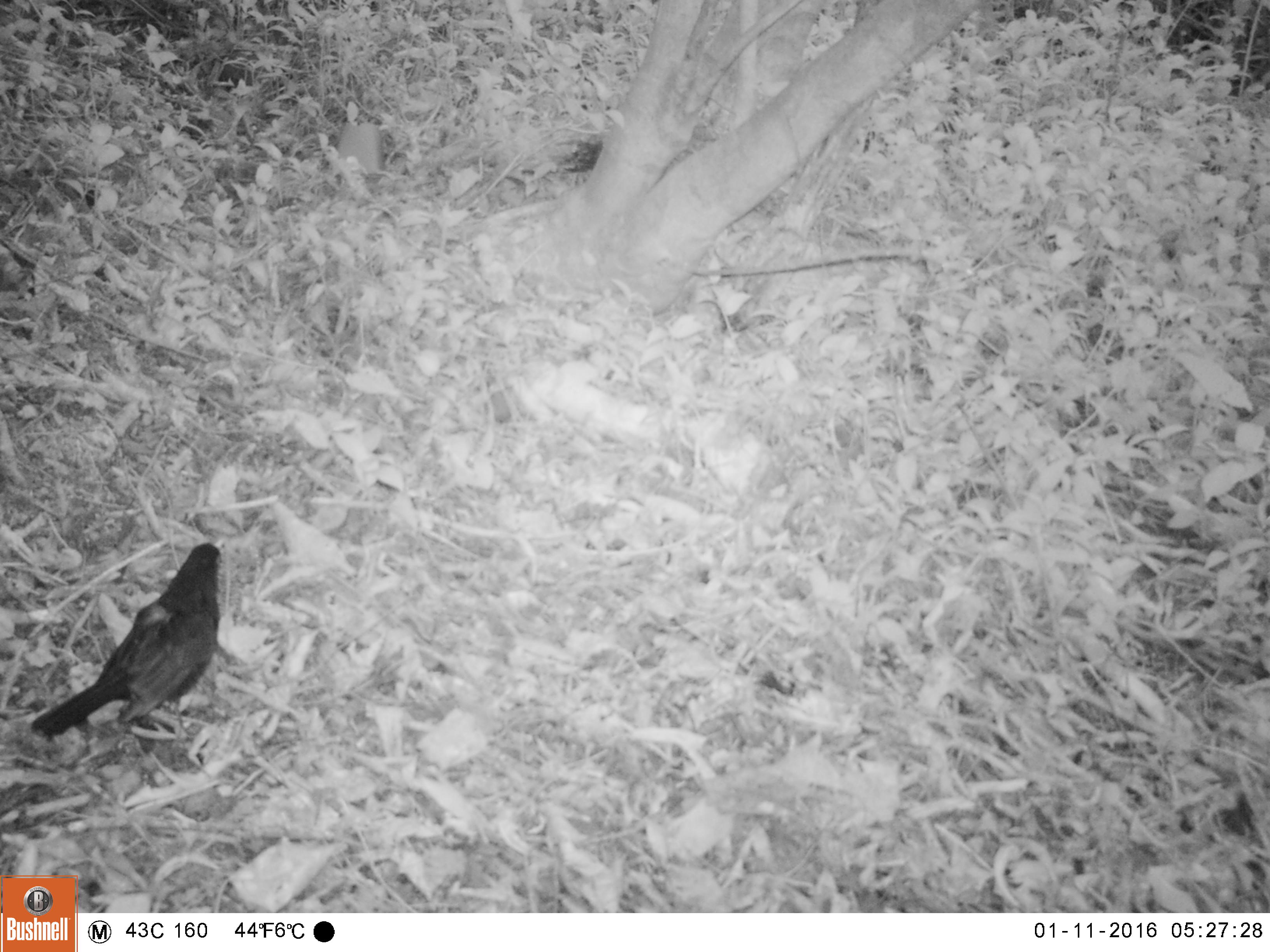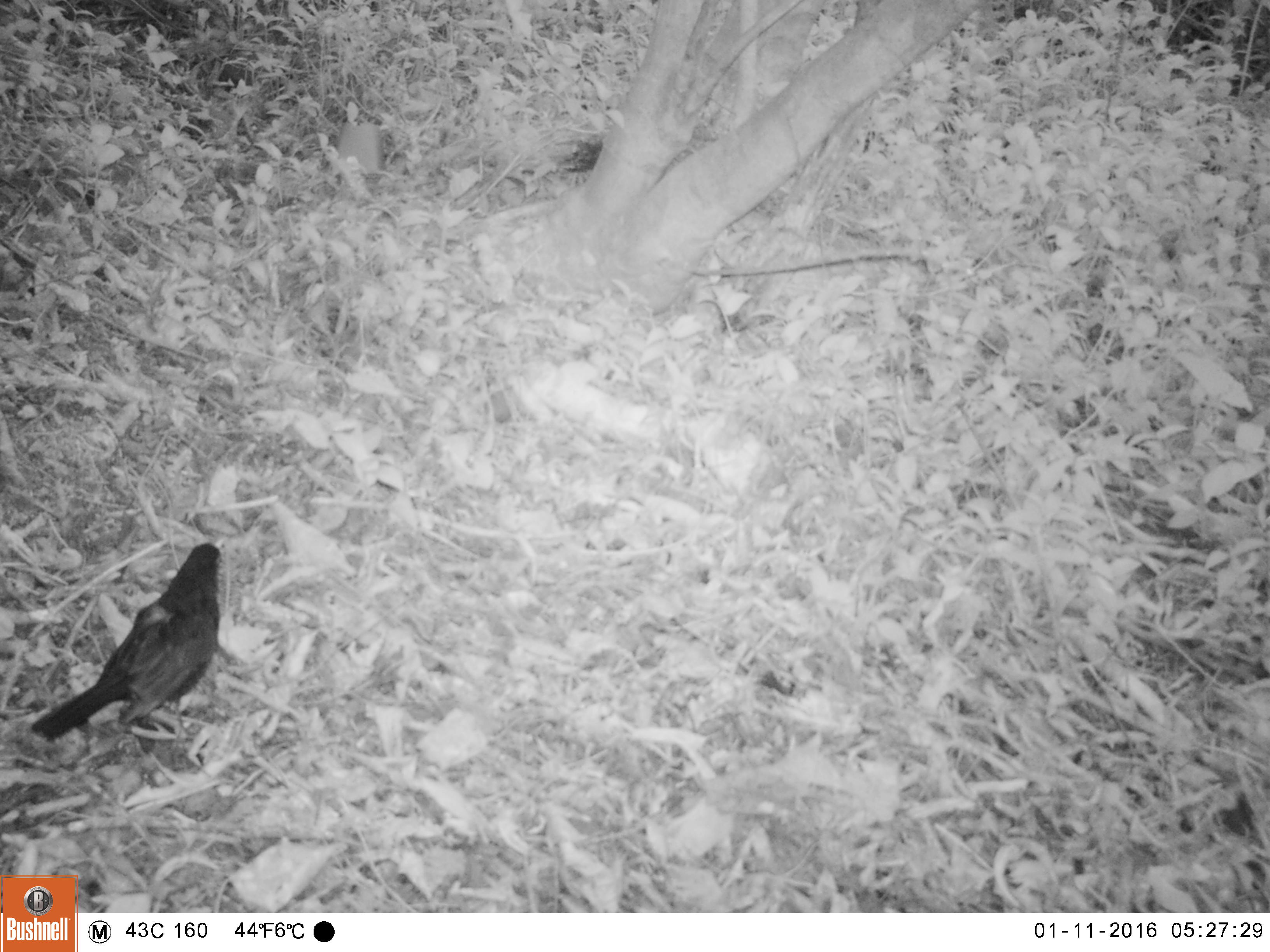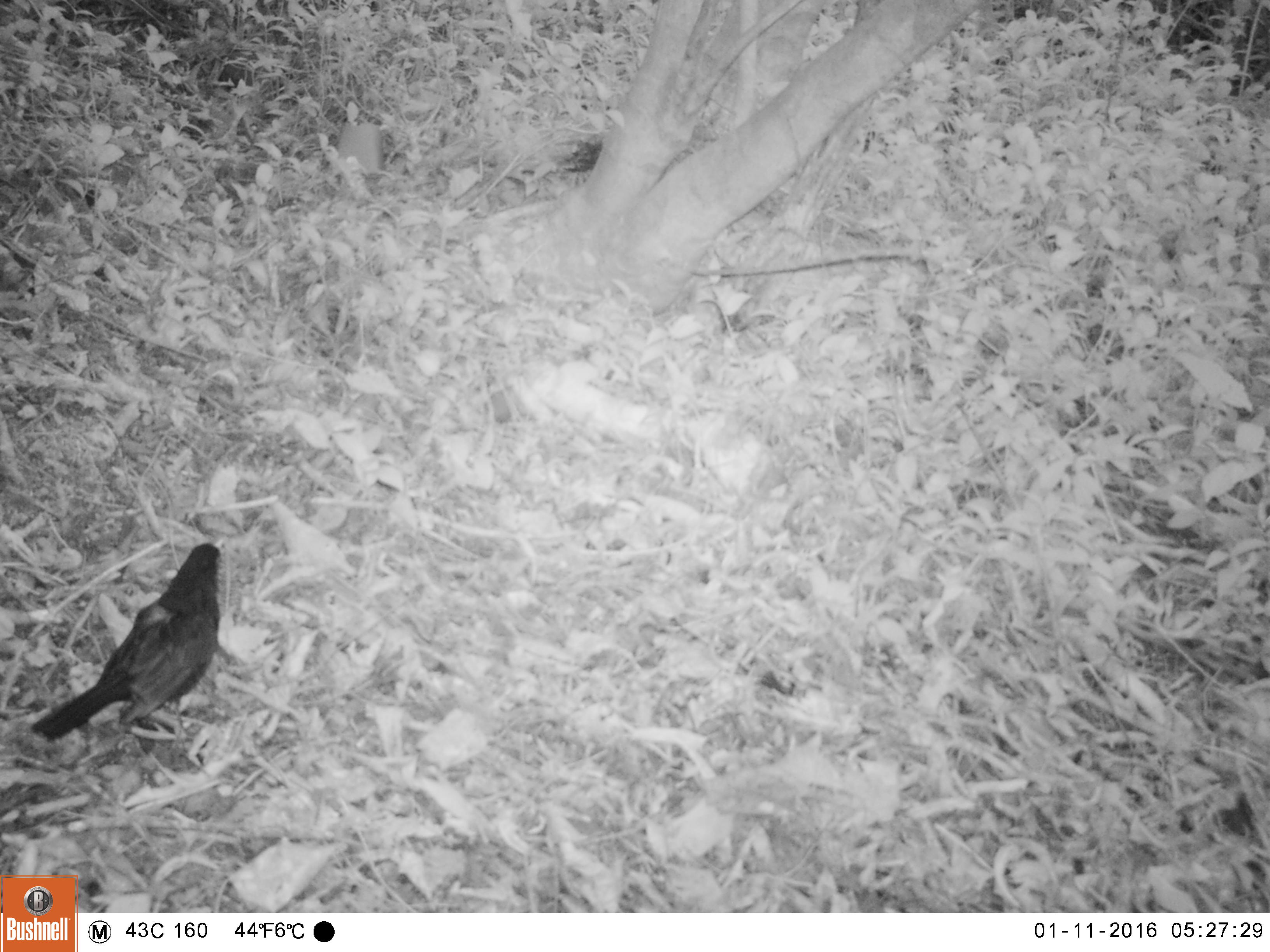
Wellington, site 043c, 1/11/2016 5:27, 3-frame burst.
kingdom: Animalia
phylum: Chordata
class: Aves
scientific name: Aves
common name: bird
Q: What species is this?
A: Bird (Aves).